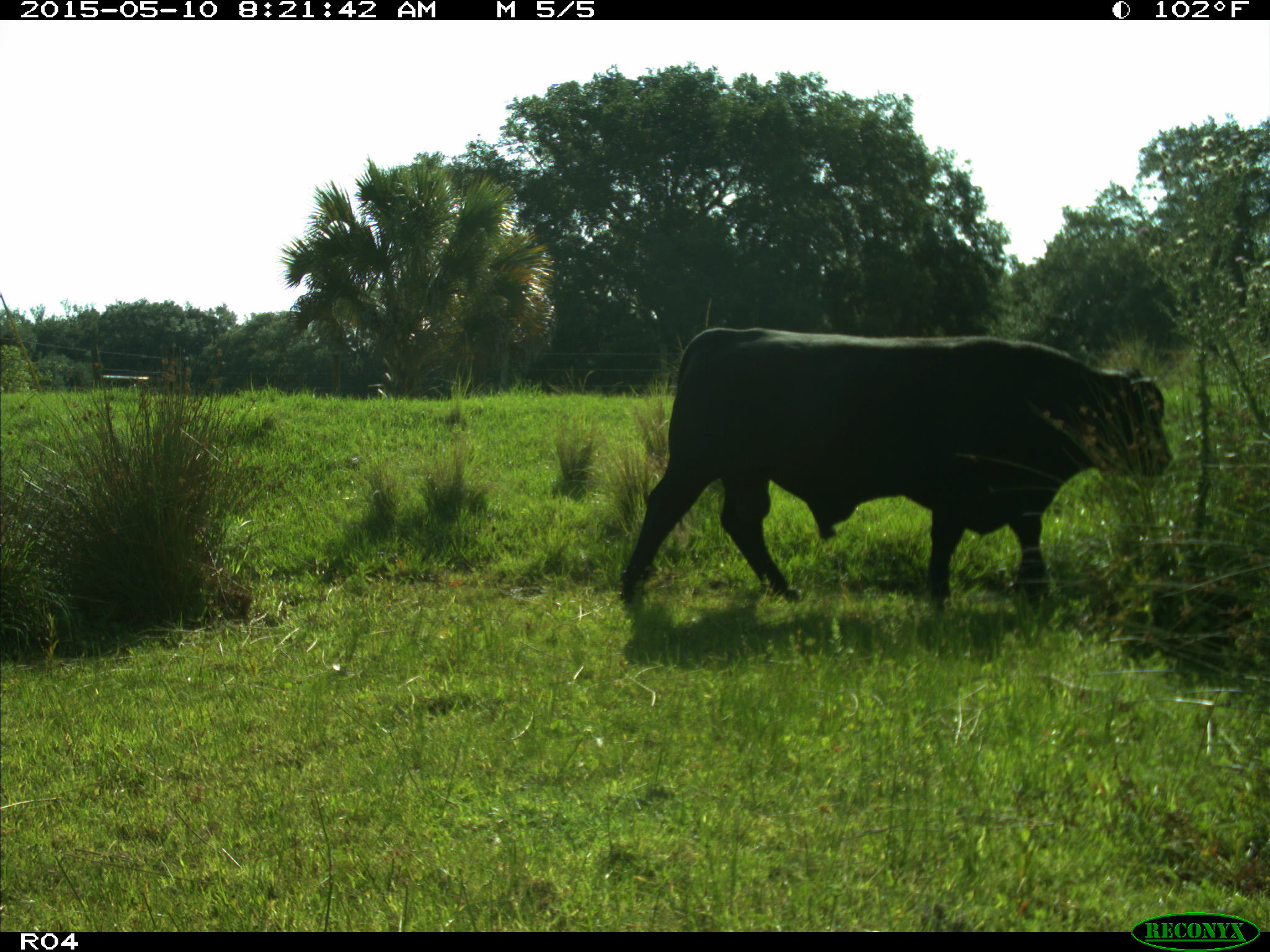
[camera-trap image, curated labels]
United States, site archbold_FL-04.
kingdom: Animalia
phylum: Chordata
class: Mammalia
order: Artiodactyla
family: Bovidae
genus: Bos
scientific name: Bos taurus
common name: domestic cow